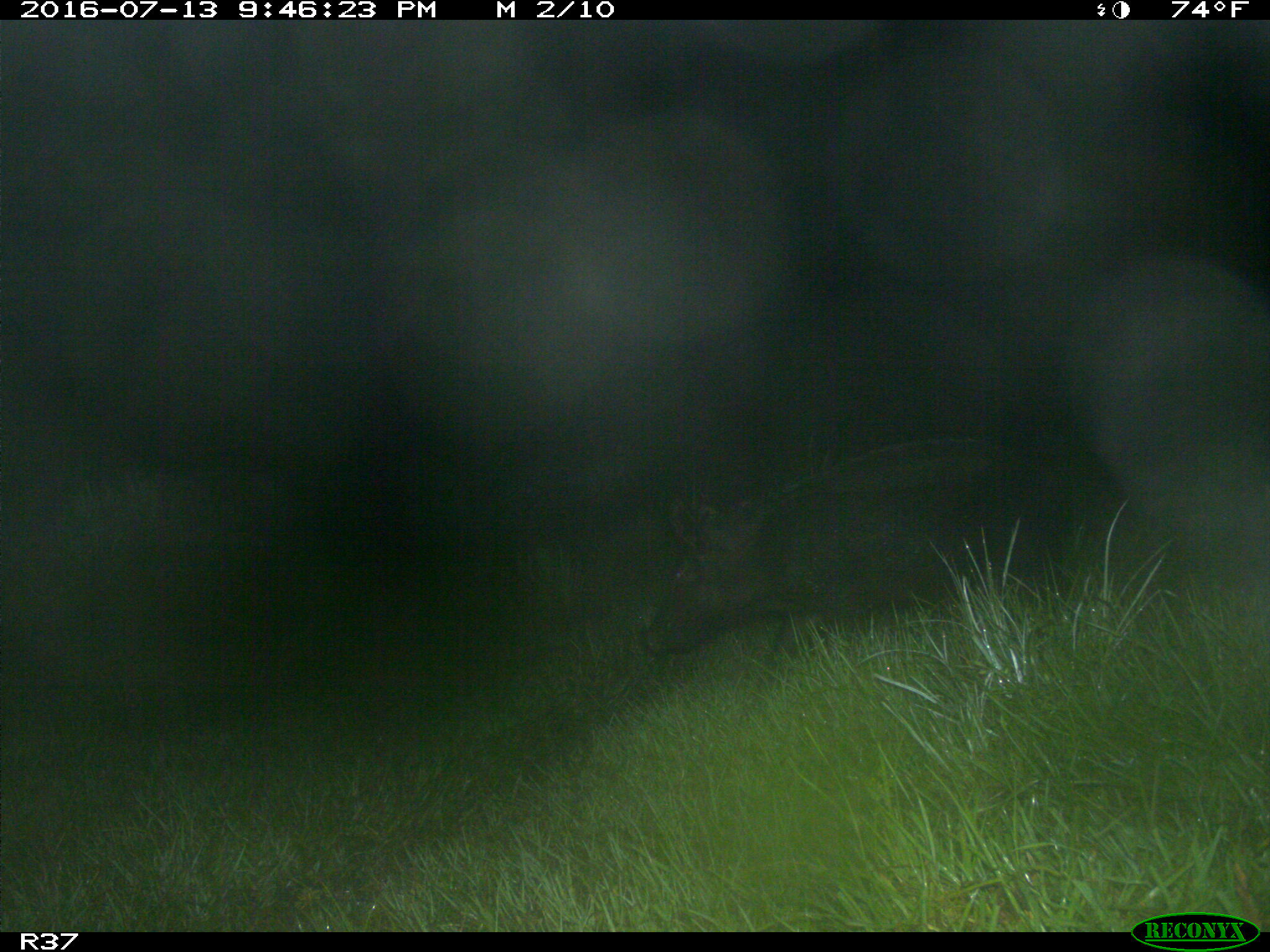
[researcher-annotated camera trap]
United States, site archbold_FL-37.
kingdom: Animalia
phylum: Chordata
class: Mammalia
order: Artiodactyla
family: Suidae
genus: Sus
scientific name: Sus scrofa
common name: wild boar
Sus scrofa (wild boar).